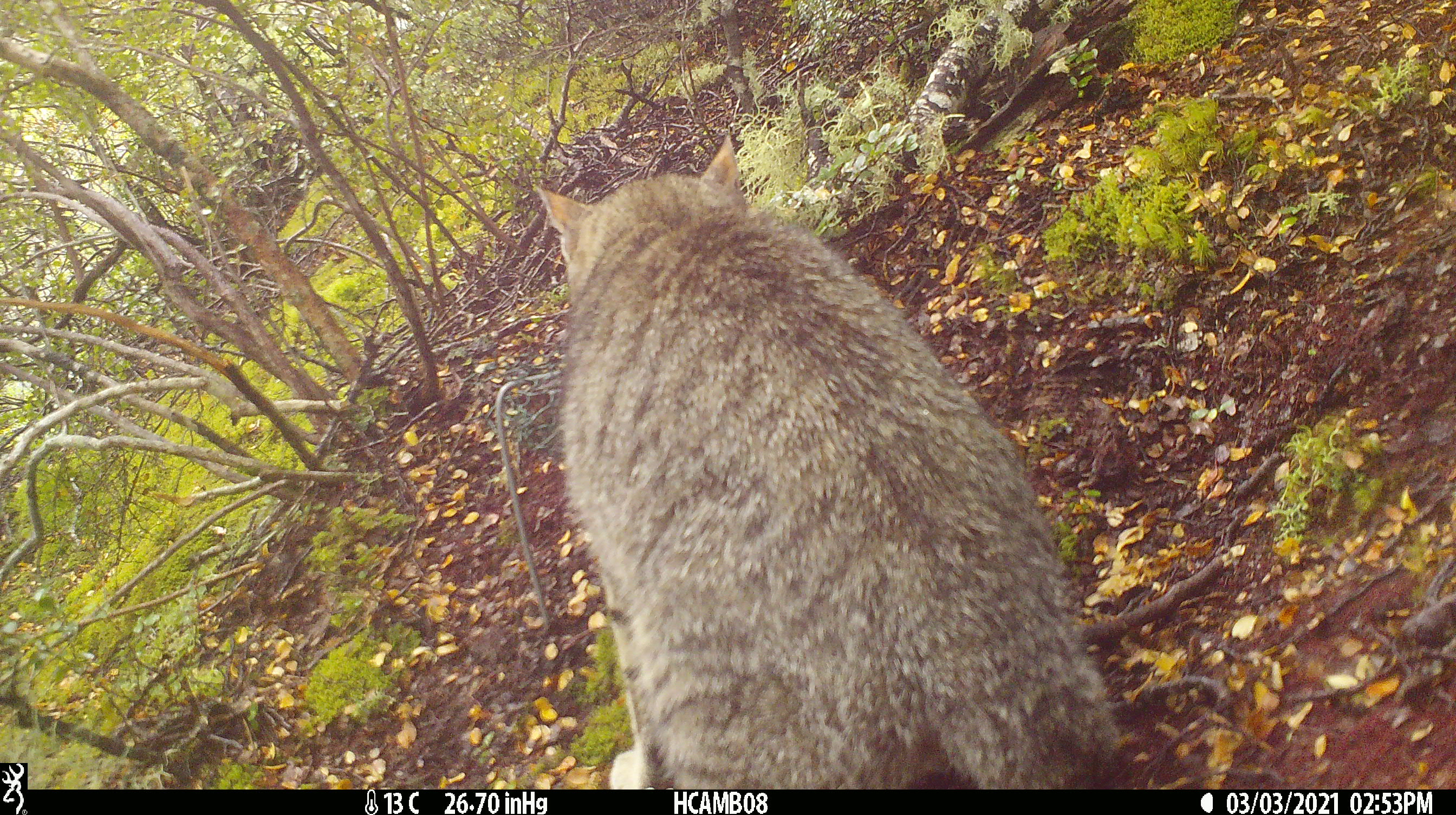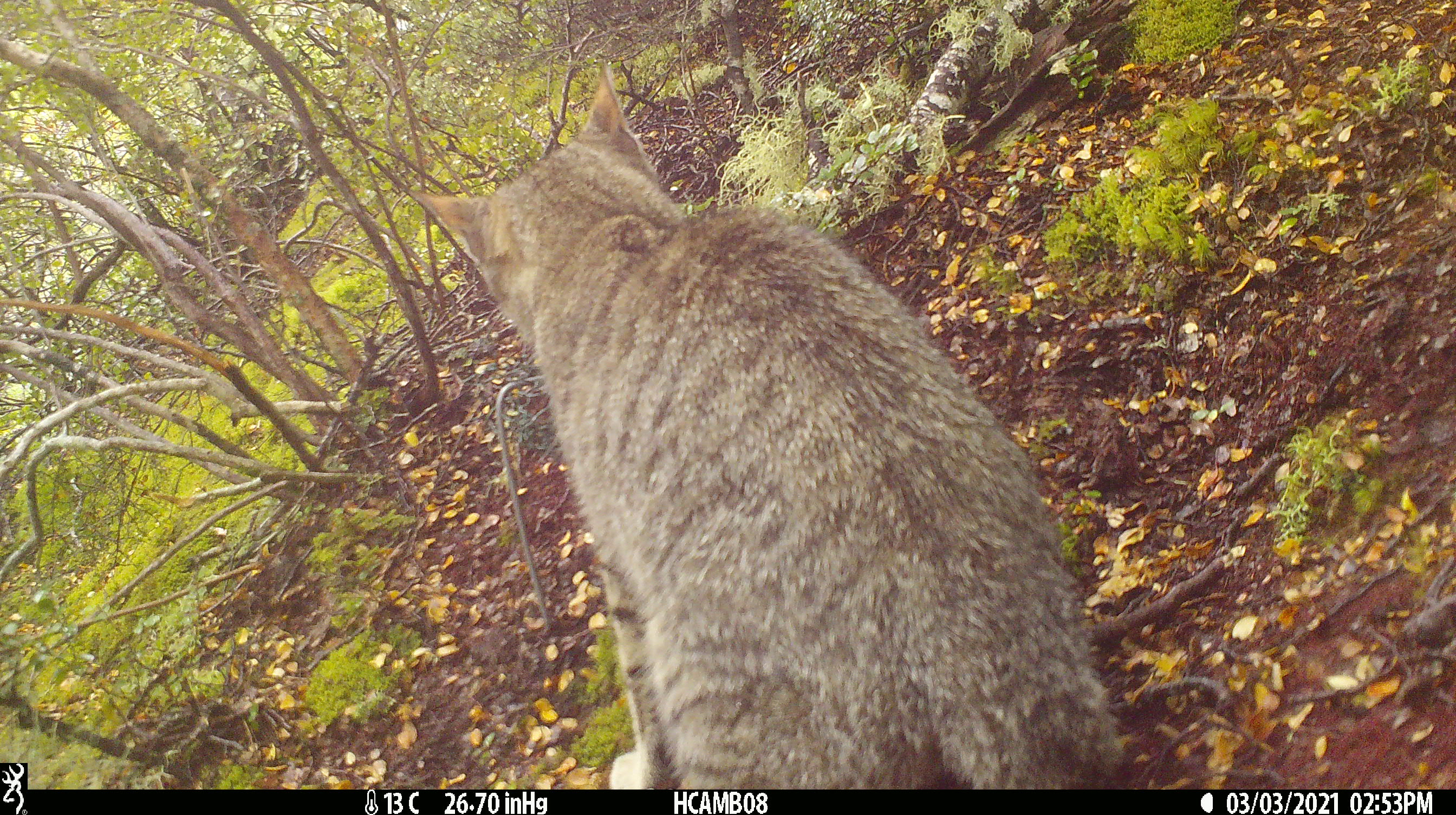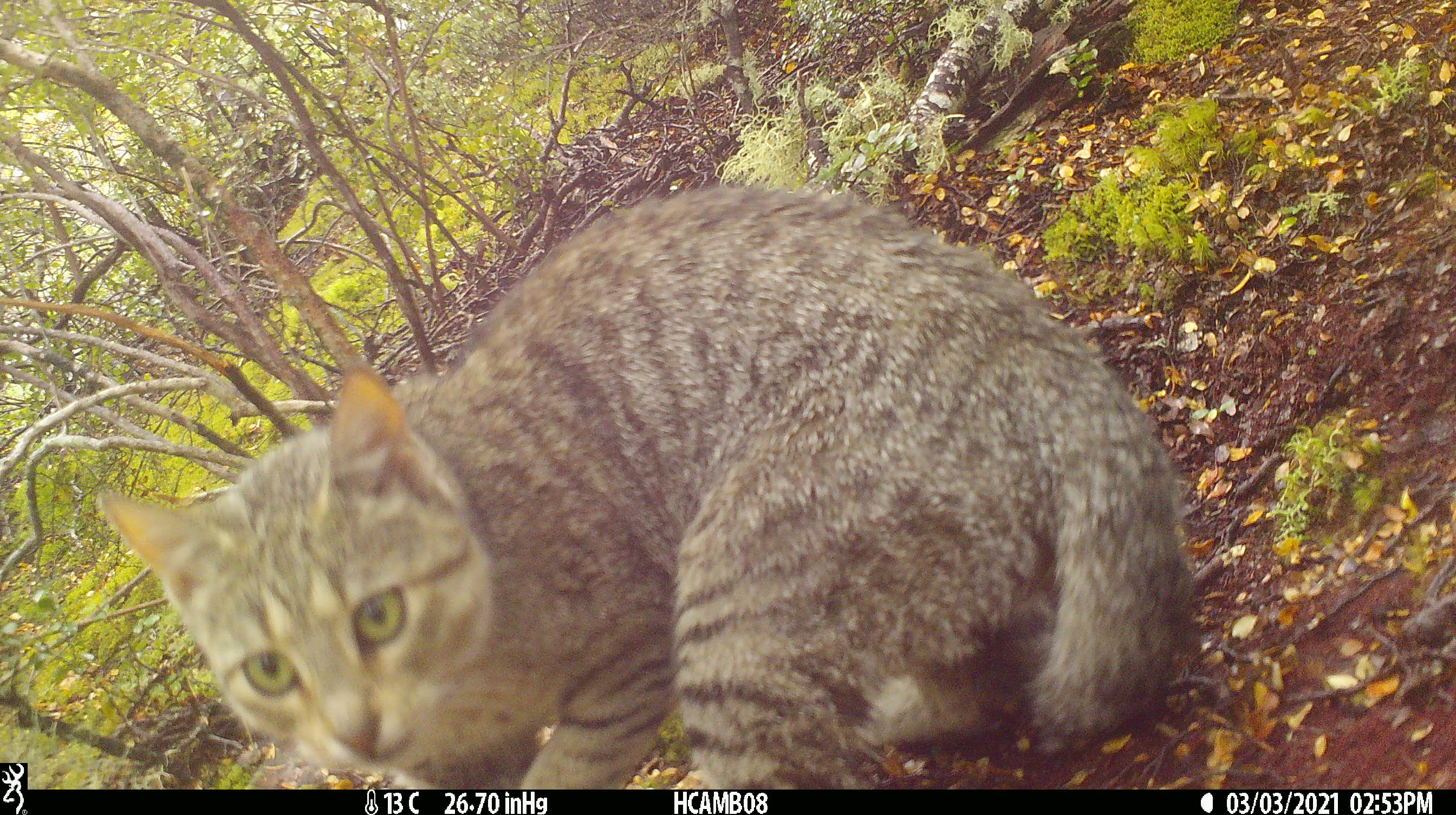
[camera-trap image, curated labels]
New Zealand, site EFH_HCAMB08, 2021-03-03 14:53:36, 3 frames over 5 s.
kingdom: Animalia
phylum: Chordata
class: Mammalia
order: Carnivora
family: Felidae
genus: Felis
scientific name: Felis catus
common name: domestic cat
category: cat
Cat (domestic cat) (Felis catus).